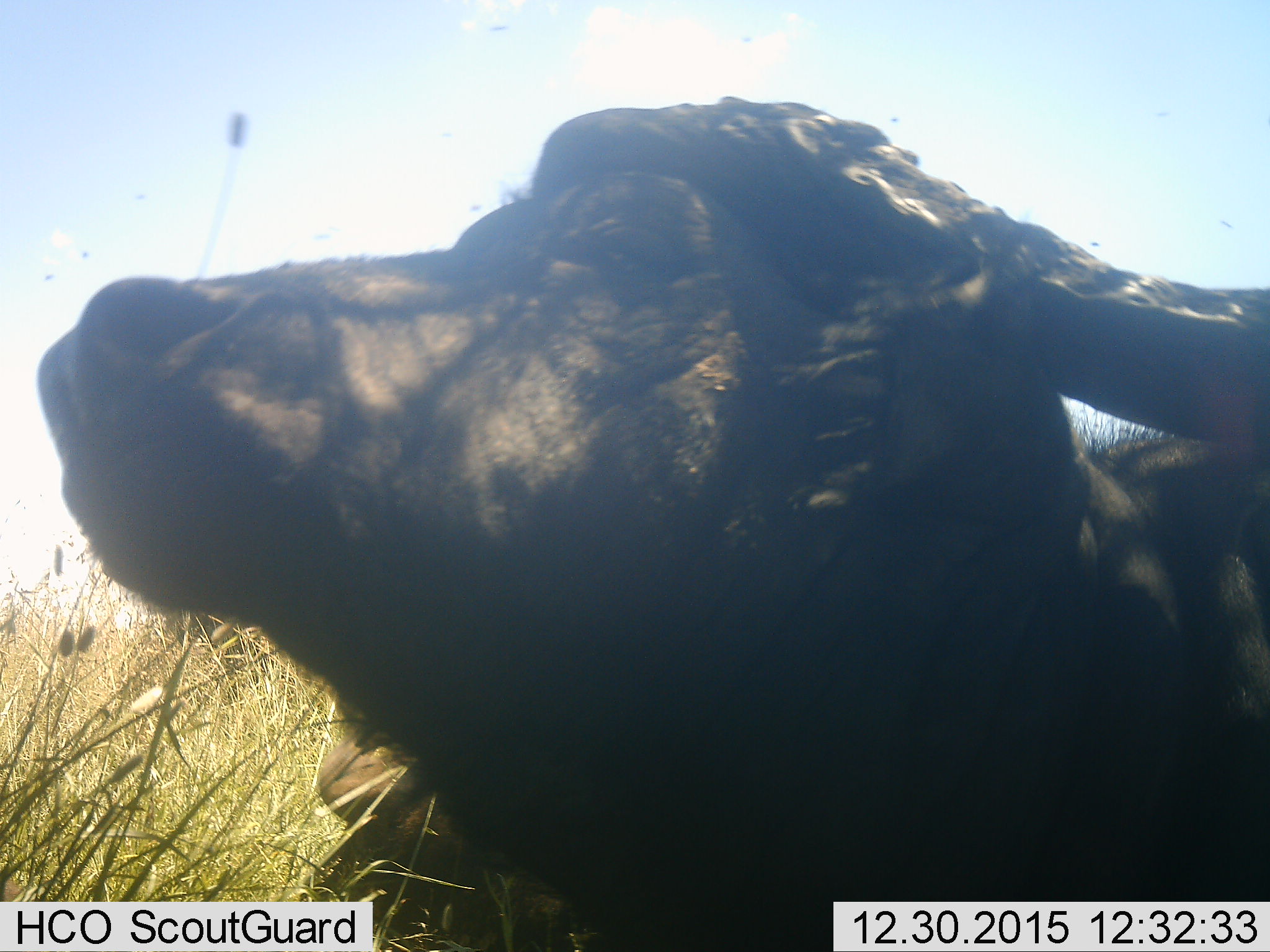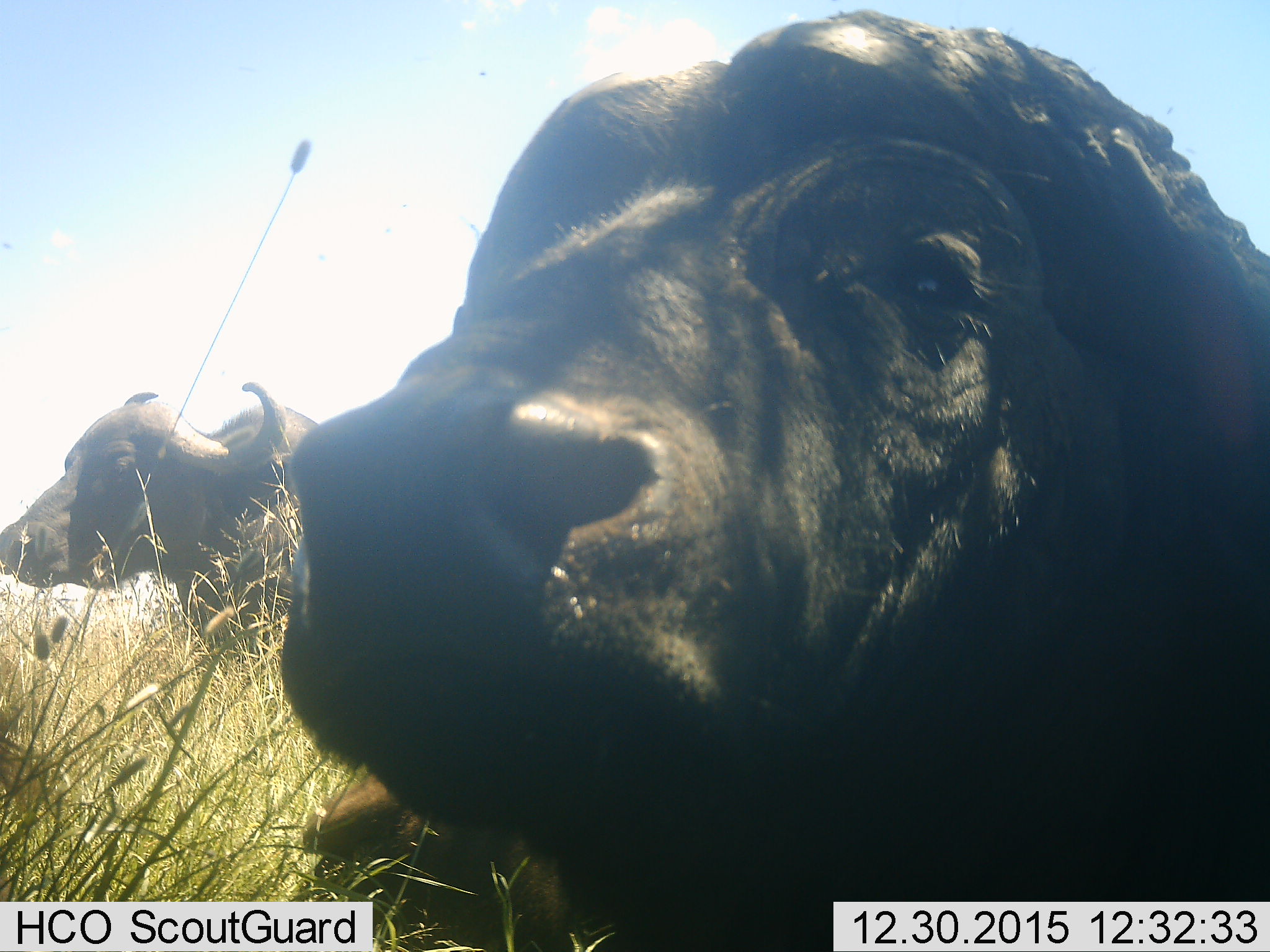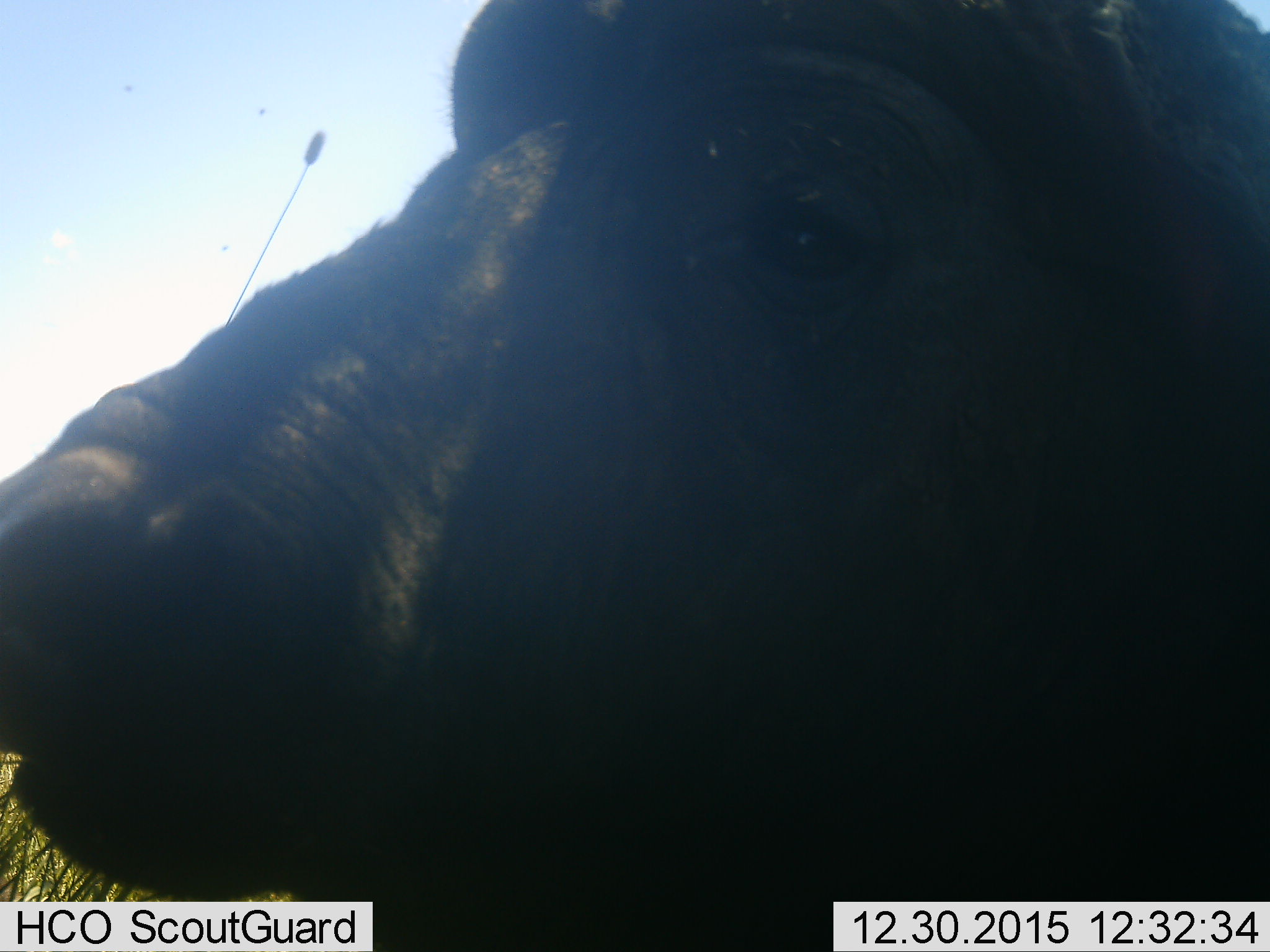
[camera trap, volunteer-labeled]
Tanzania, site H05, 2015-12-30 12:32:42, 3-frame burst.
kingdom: Animalia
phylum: Chordata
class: Mammalia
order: Artiodactyla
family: Bovidae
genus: Syncerus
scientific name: Syncerus caffer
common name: cape buffalo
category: buffalo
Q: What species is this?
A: Buffalo (cape buffalo) (Syncerus caffer).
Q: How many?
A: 1.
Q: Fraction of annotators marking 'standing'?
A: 33%.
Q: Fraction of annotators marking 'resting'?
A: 44%.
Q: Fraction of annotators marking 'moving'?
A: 33%.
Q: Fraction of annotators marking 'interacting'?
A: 11%.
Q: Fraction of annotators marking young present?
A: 0%.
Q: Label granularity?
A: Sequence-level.